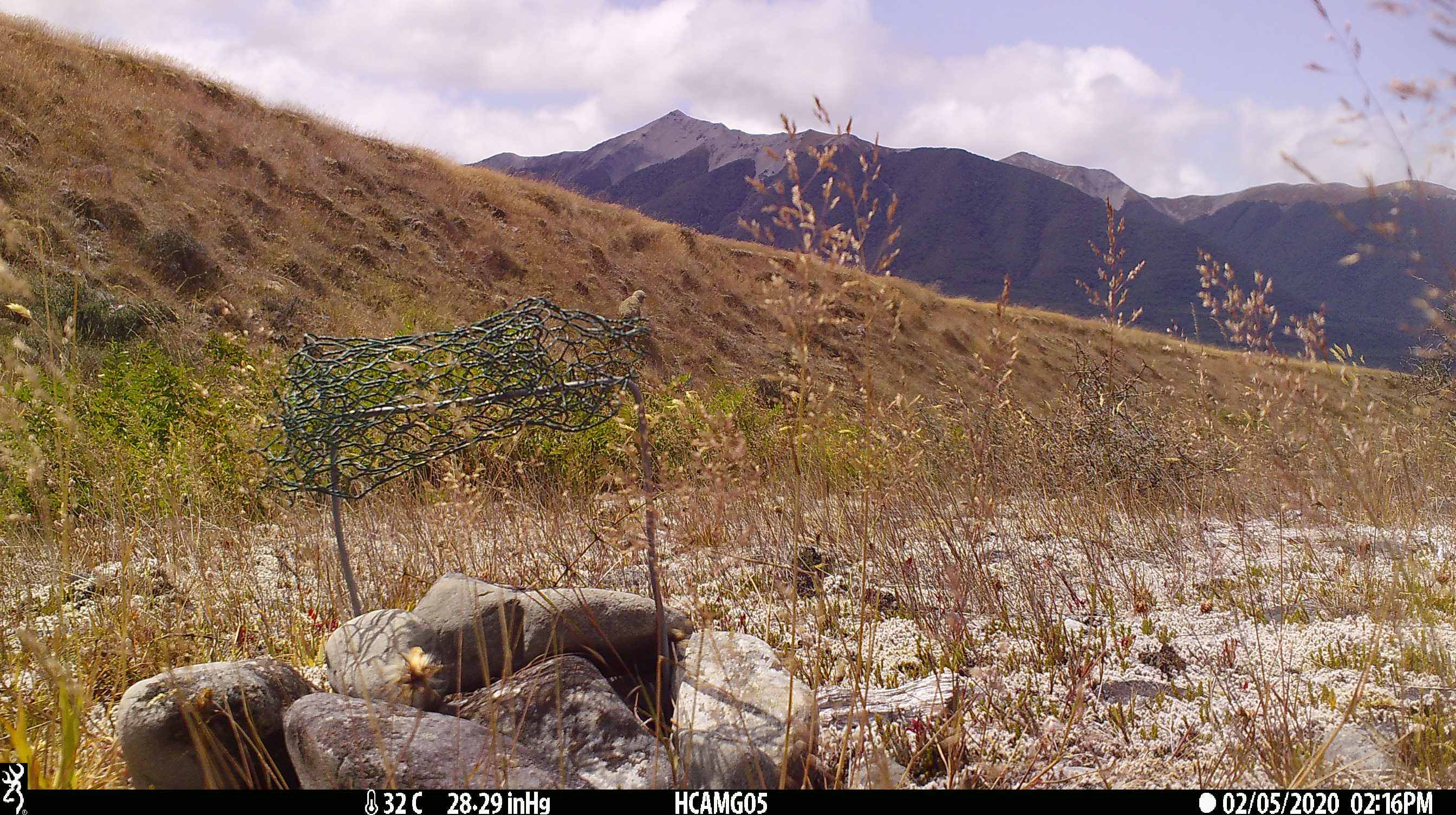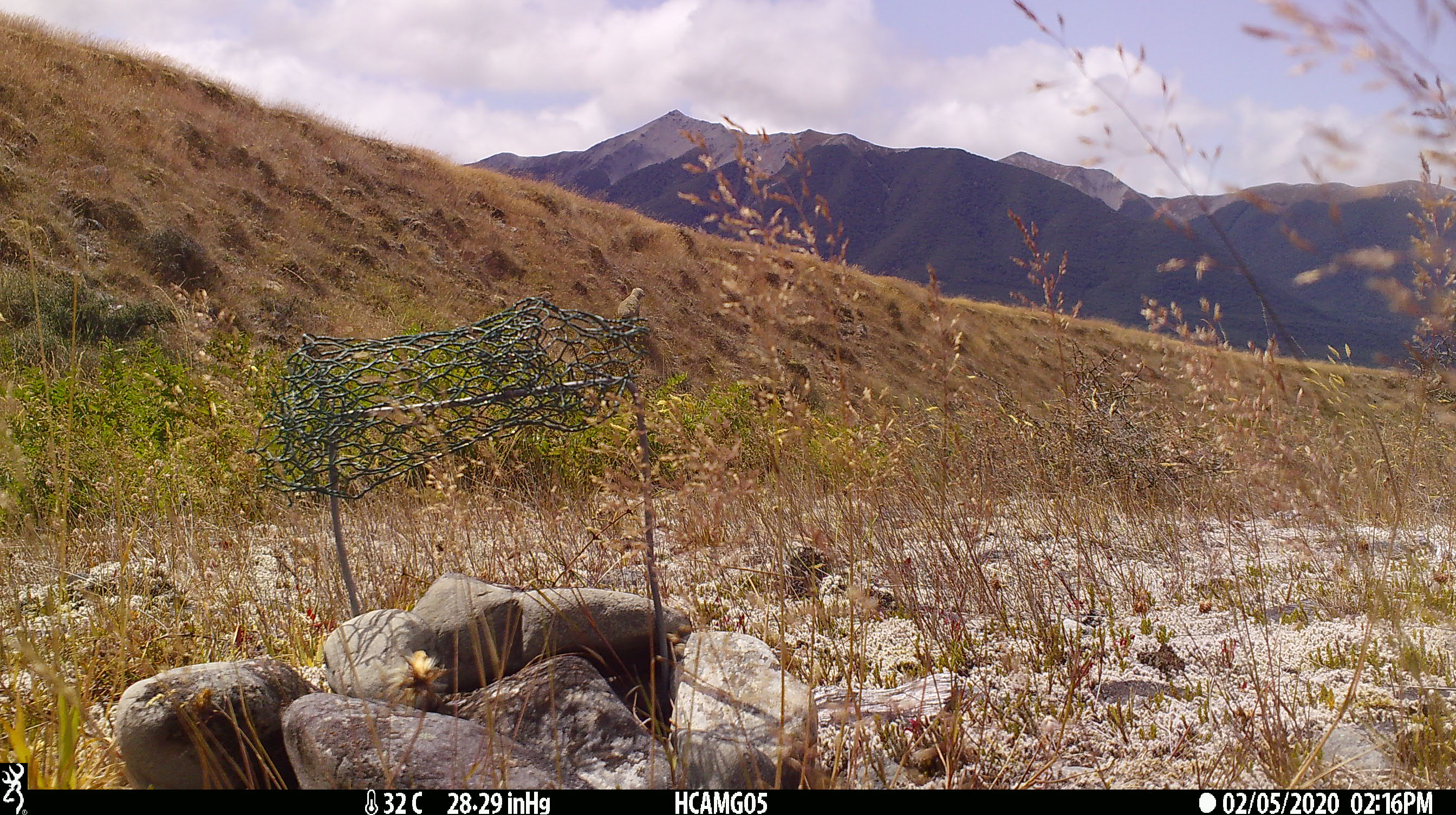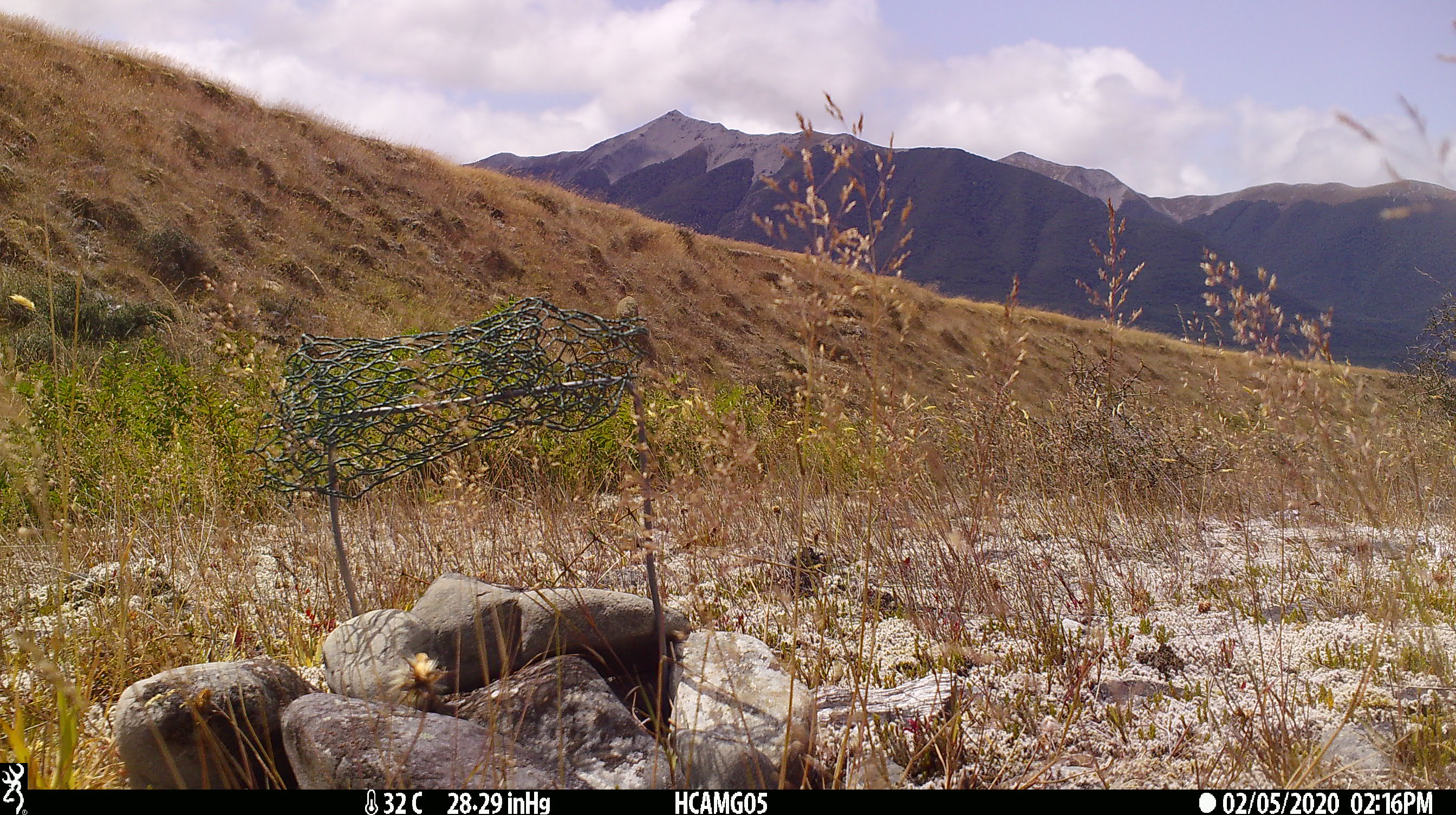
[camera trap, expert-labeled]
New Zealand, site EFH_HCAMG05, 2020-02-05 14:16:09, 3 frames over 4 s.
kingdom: Animalia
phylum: Chordata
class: Mammalia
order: Artiodactyla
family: Bovidae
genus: Ovis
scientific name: Ovis aries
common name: domestic sheep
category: sheep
Sheep (domestic sheep) (Ovis aries).